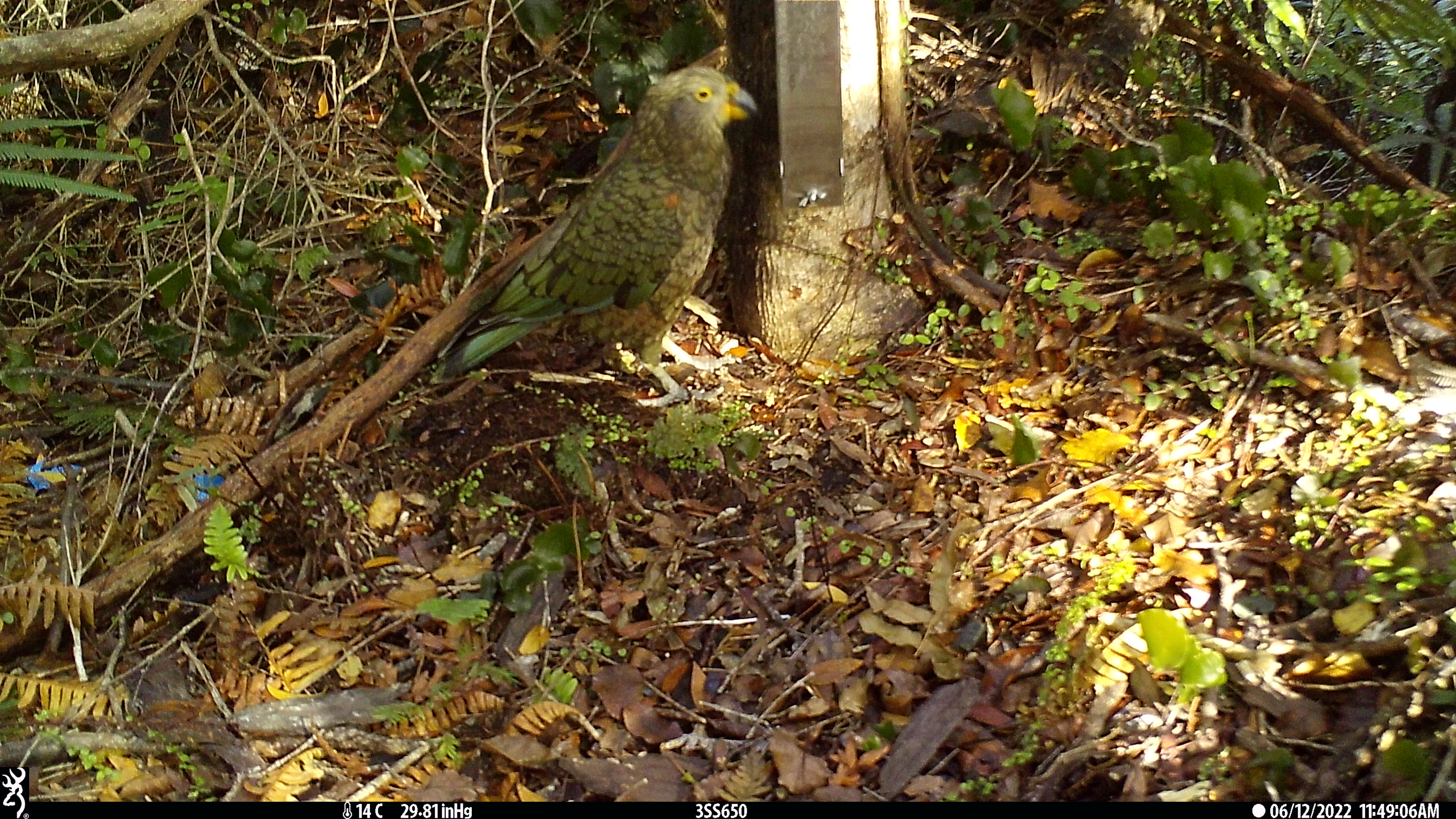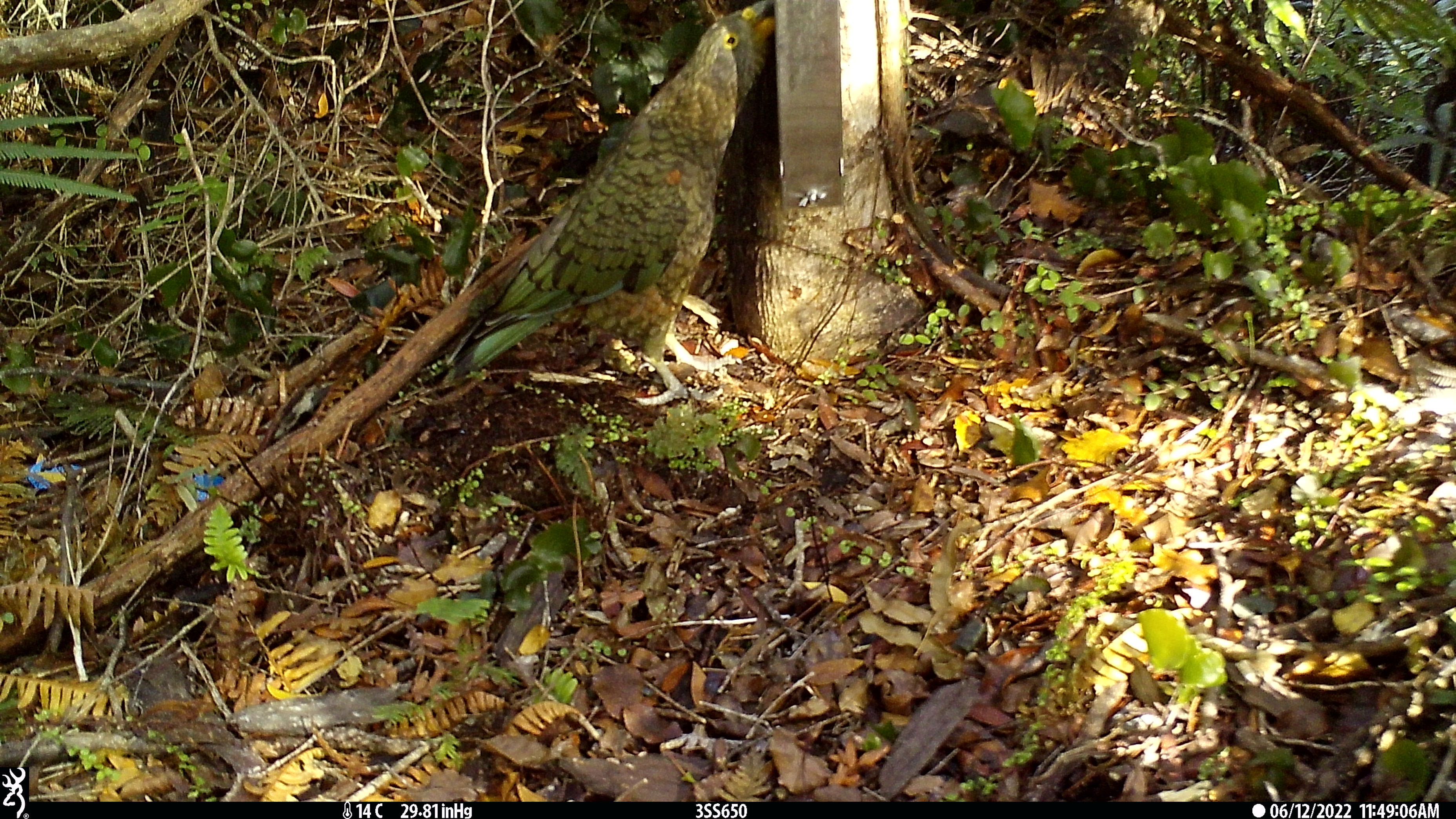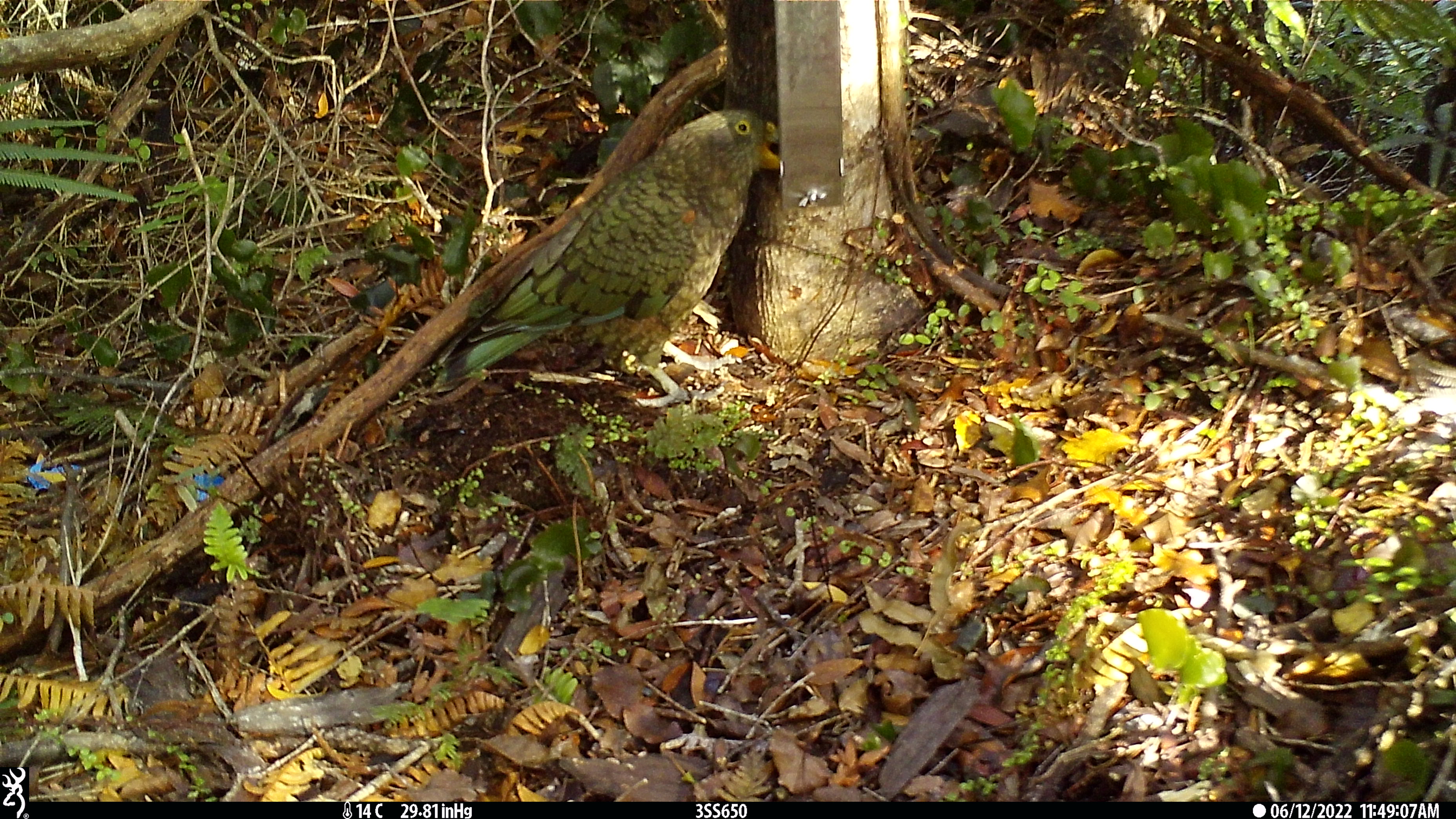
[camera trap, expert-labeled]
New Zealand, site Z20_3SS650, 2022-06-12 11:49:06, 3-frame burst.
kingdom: Animalia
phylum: Chordata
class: Aves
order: Psittaciformes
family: Strigopidae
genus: Nestor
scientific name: Nestor notabilis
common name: kea